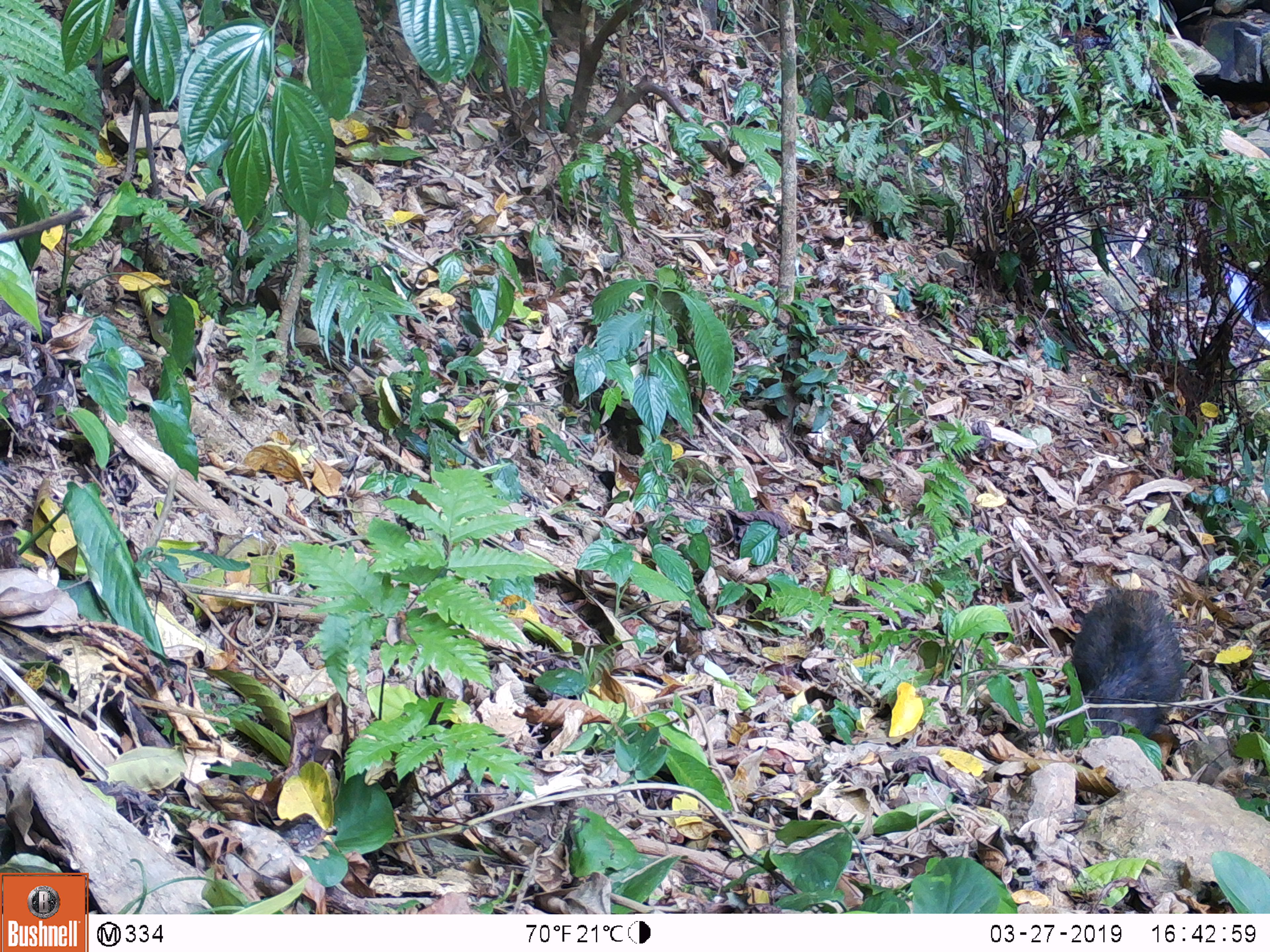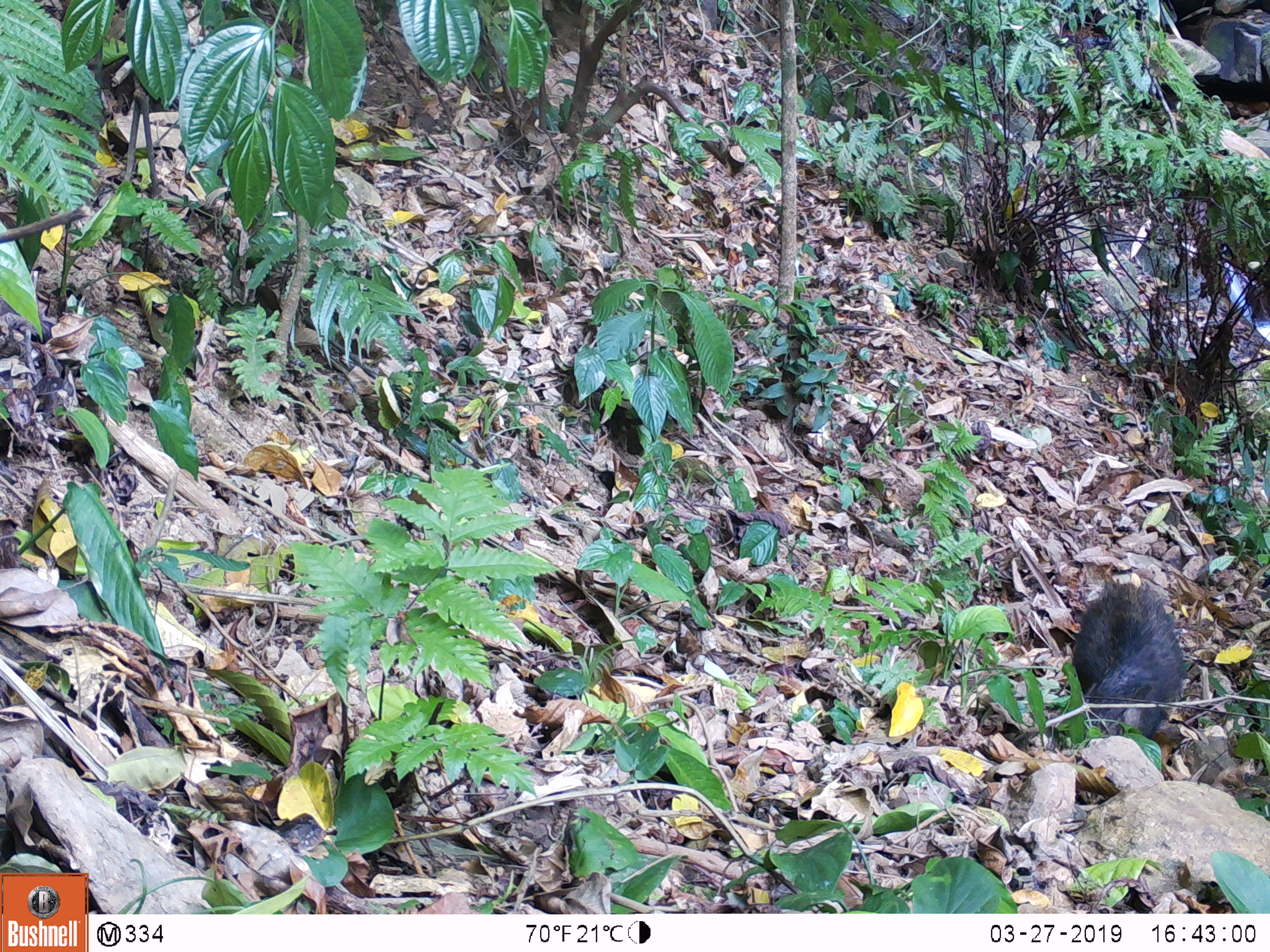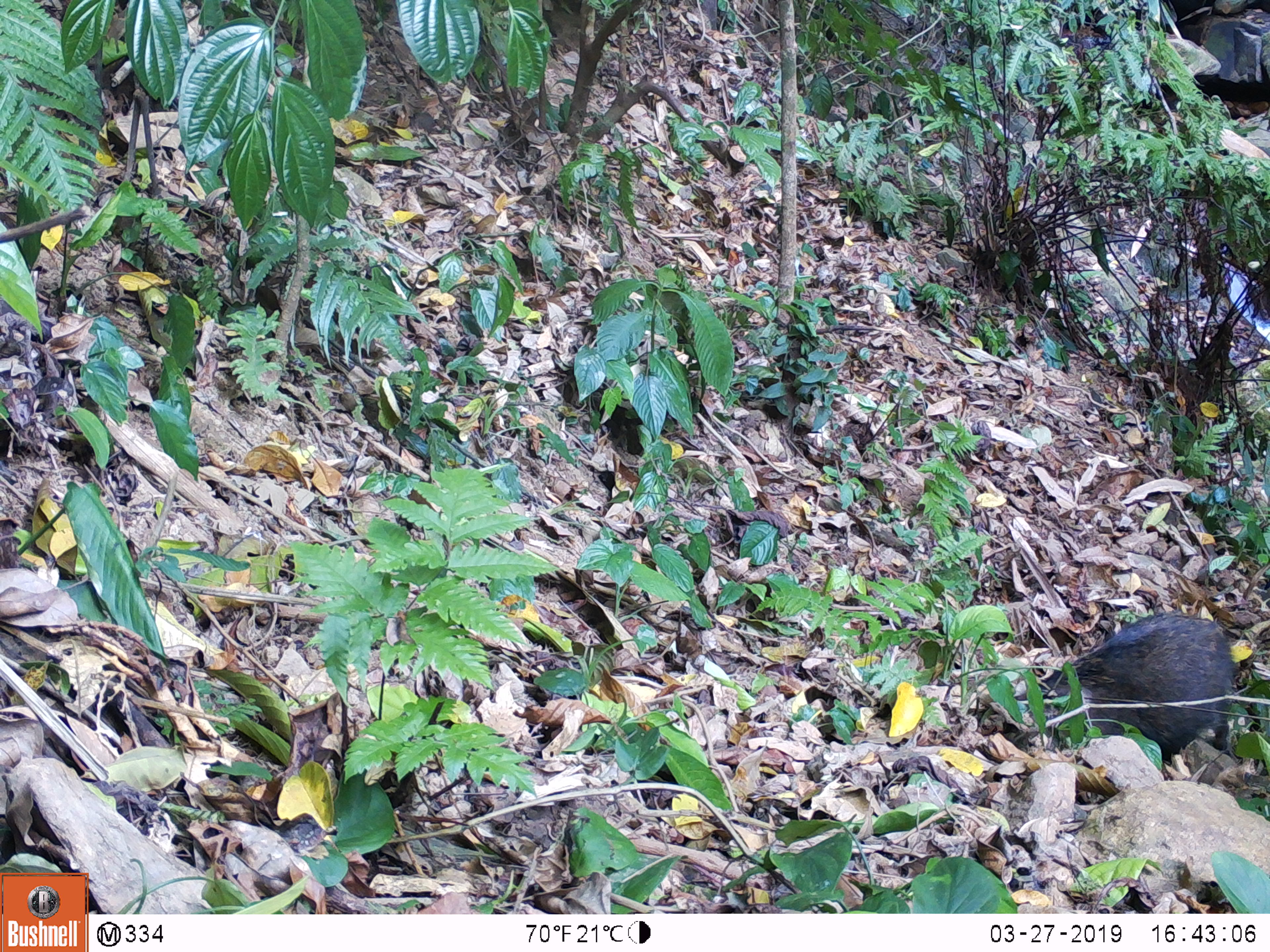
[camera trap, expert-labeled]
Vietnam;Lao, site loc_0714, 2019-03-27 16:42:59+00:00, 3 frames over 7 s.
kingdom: Animalia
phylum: Chordata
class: Mammalia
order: Artiodactyla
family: Suidae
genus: Sus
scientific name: Sus scrofa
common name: eurasian wild pig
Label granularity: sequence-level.